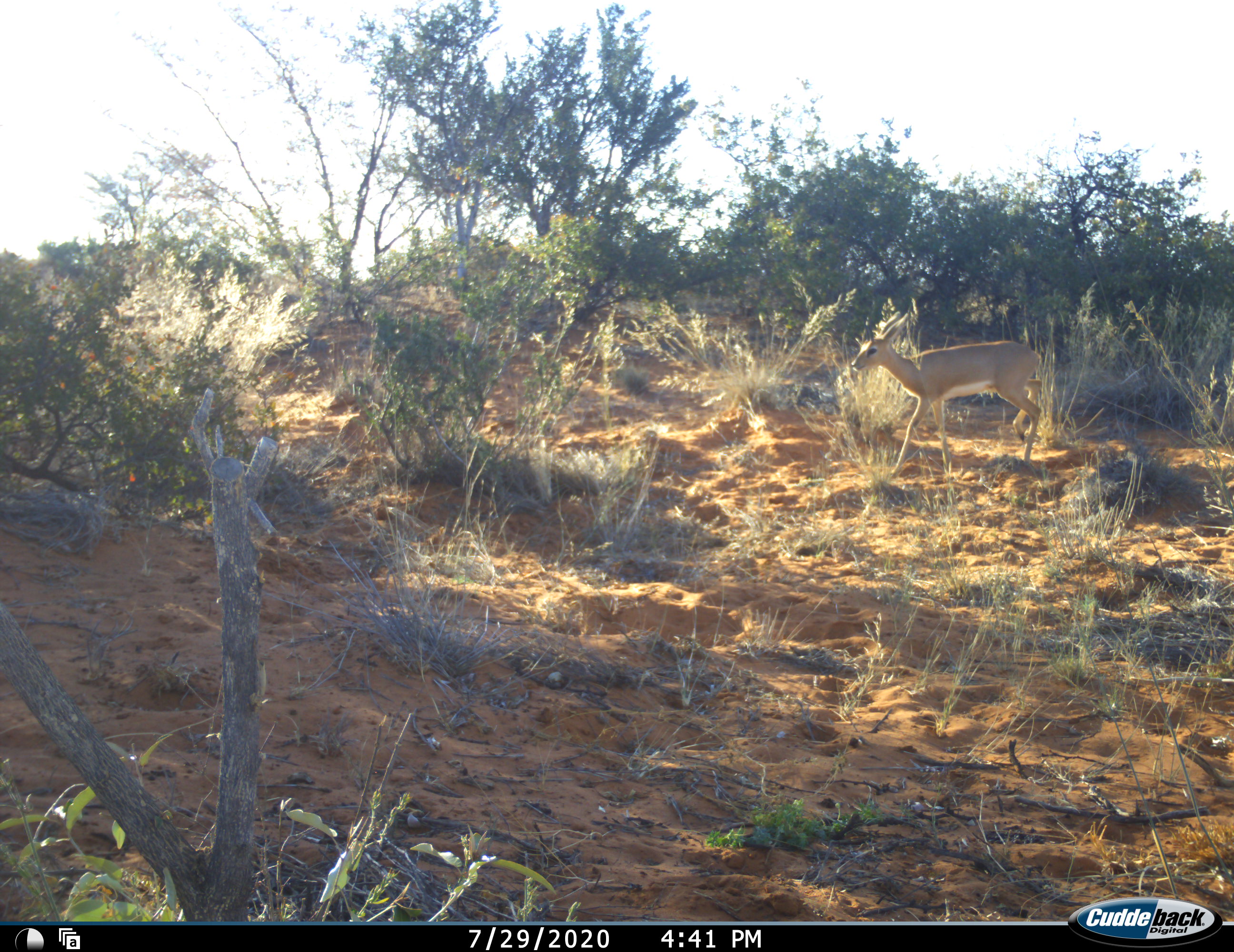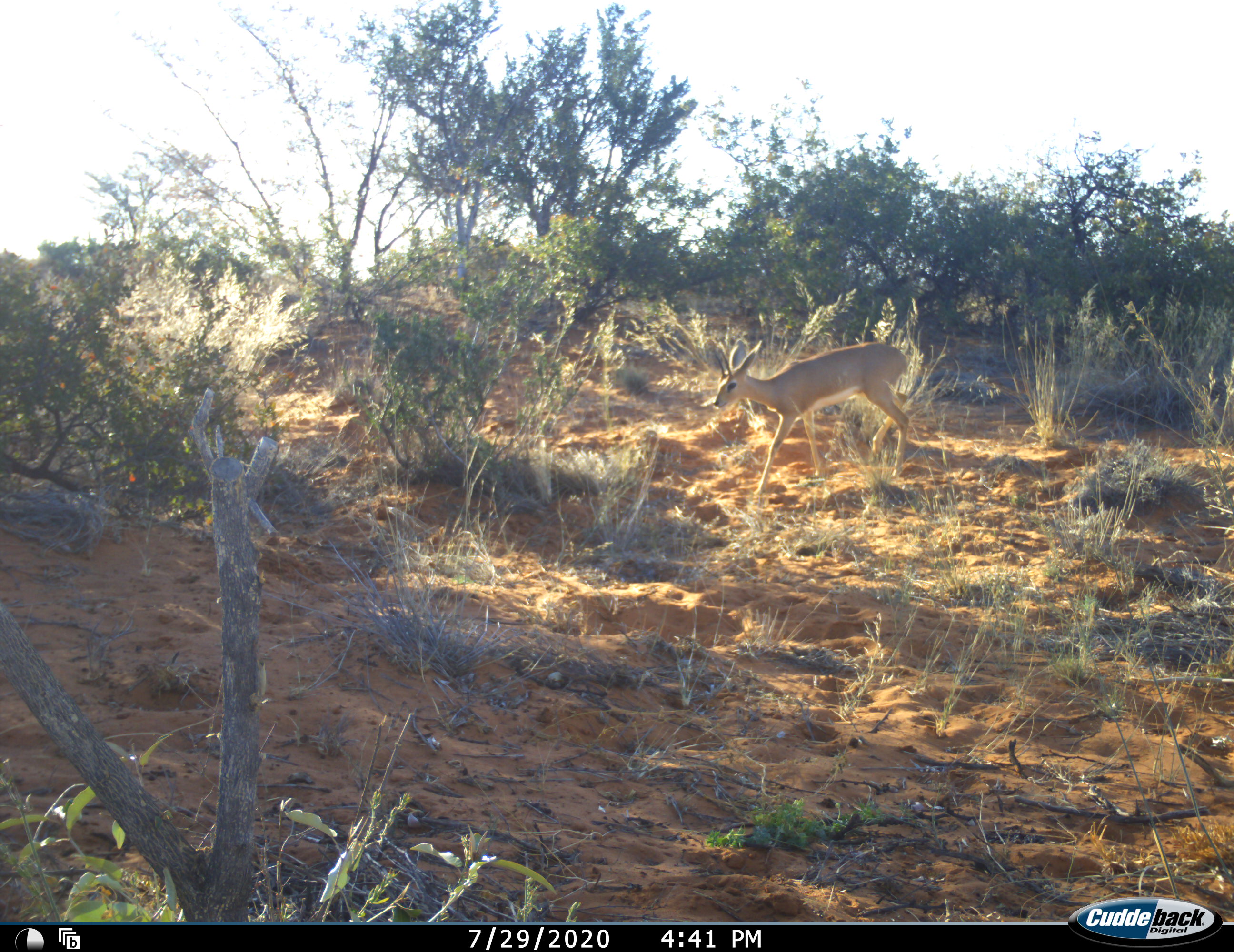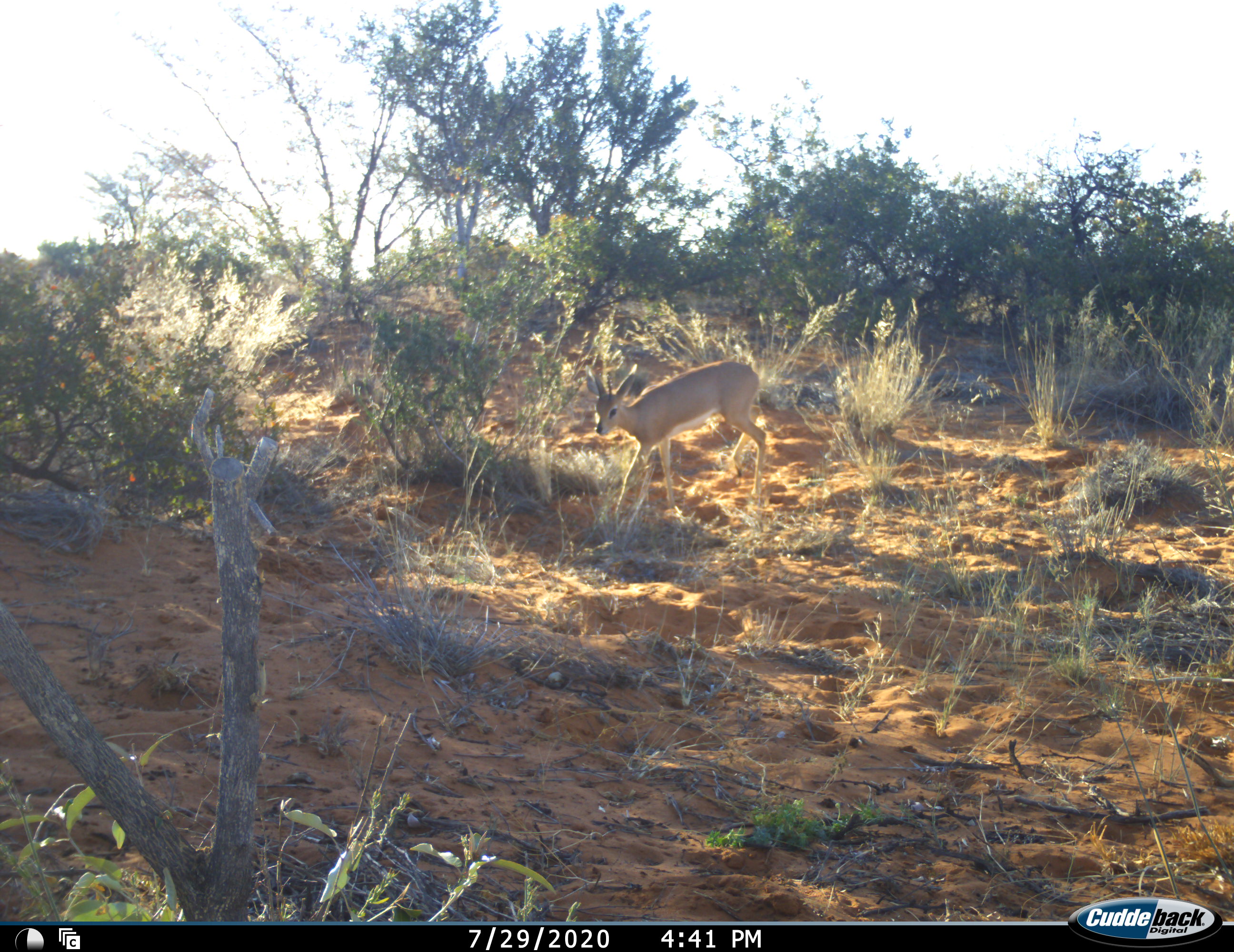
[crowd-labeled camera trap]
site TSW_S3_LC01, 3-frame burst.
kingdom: Animalia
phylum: Chordata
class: Mammalia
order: Artiodactyla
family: Bovidae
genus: Raphicerus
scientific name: Raphicerus campestris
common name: steenbok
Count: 1.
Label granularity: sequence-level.